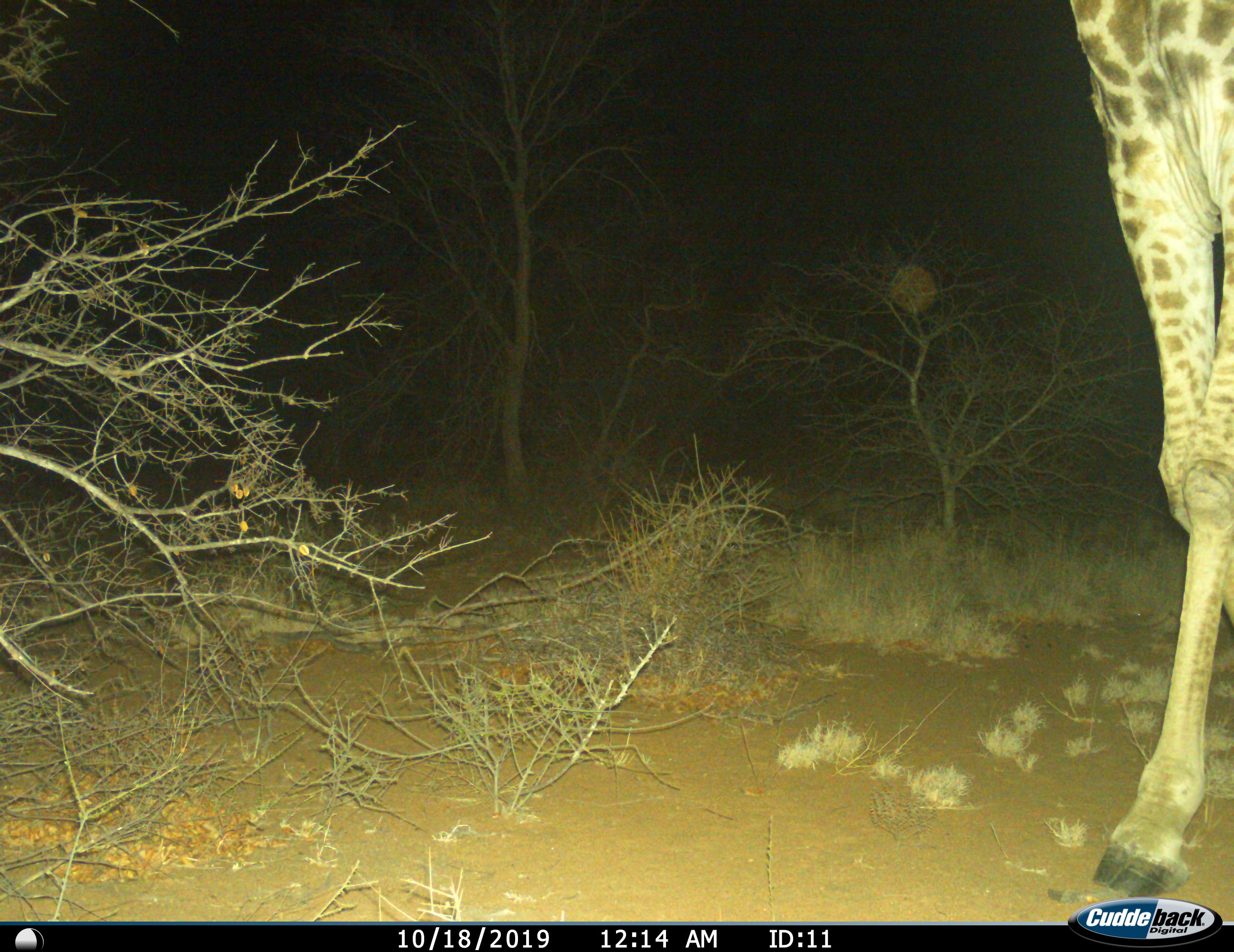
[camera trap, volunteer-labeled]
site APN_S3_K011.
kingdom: Animalia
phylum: Chordata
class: Mammalia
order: Artiodactyla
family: Giraffidae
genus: Giraffa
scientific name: Giraffa camelopardalis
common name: giraffe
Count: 1.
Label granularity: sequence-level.